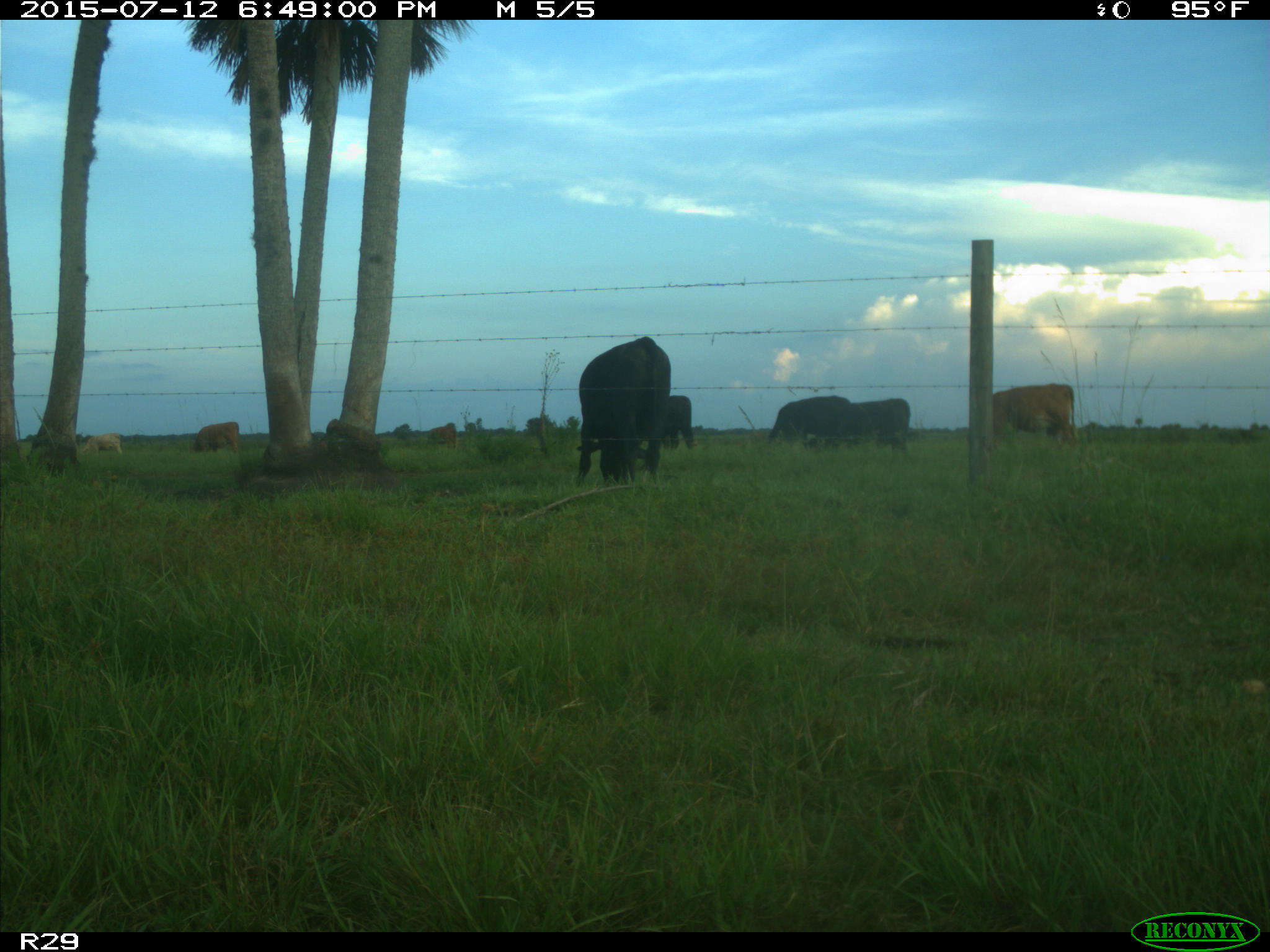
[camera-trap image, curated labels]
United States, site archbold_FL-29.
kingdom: Animalia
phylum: Chordata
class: Mammalia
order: Artiodactyla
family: Bovidae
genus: Bos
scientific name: Bos taurus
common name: domestic cow